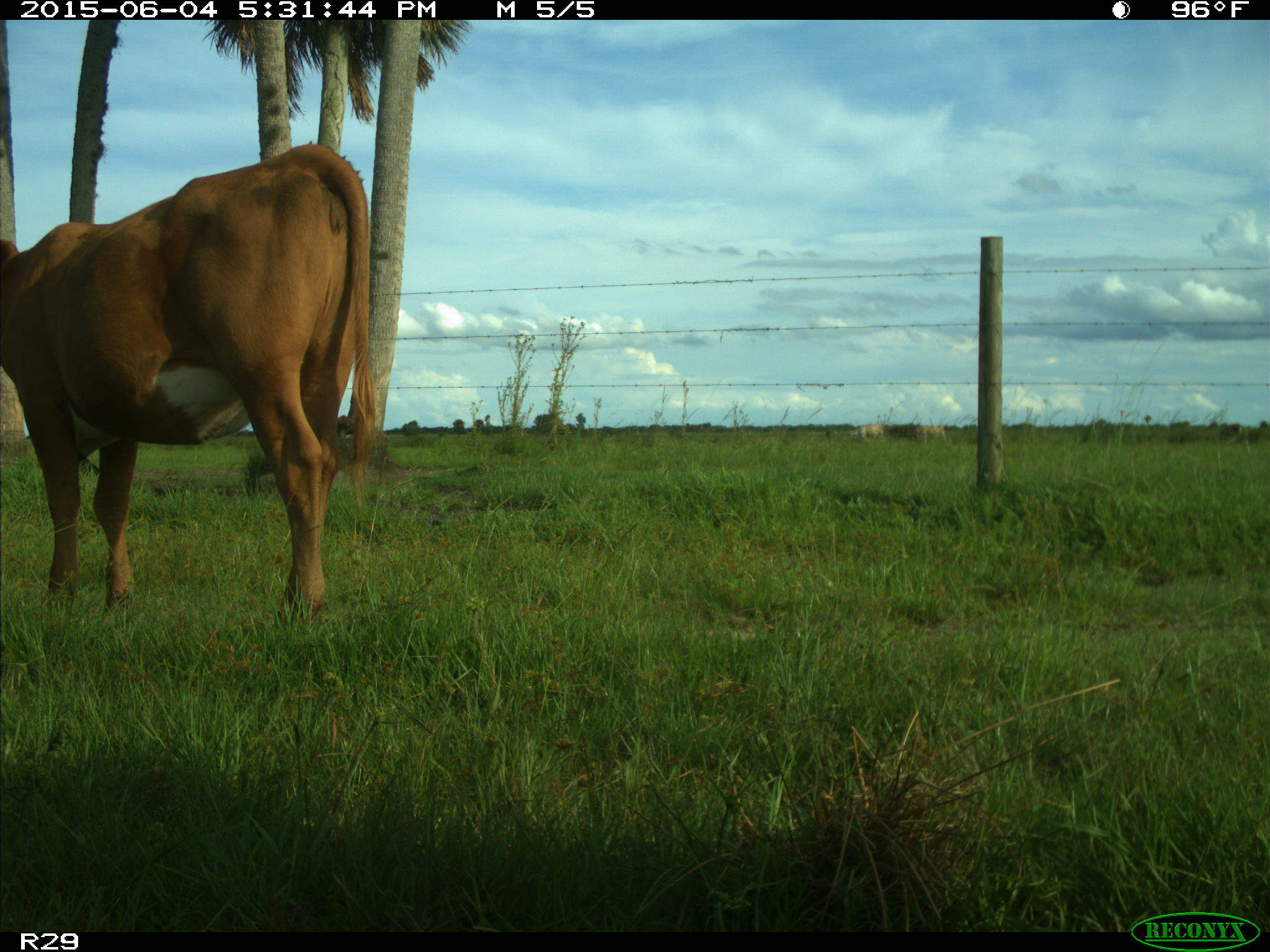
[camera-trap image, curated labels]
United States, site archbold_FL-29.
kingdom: Animalia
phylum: Chordata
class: Mammalia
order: Artiodactyla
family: Bovidae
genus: Bos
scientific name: Bos taurus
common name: domestic cow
Bos taurus (domestic cow).